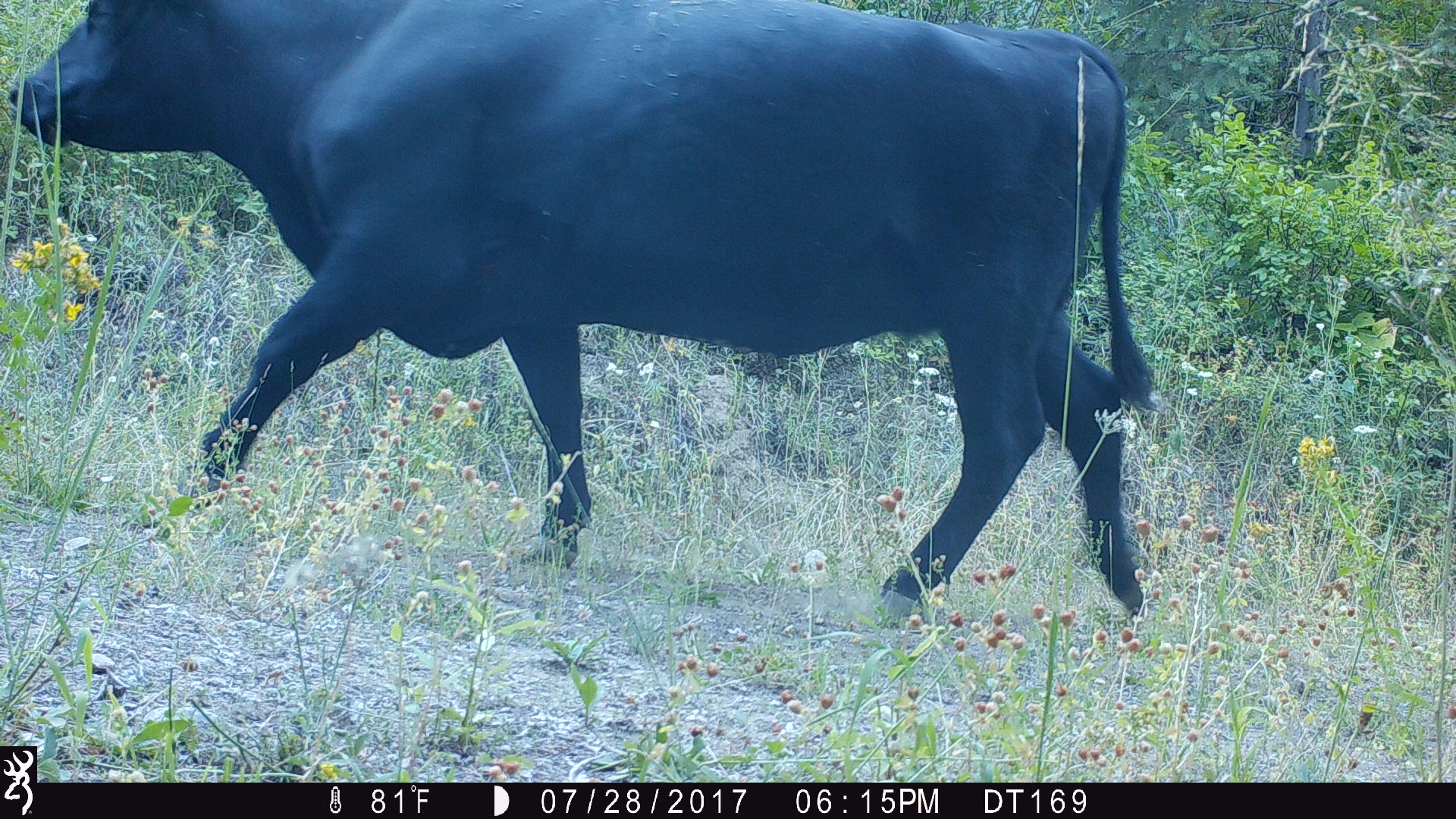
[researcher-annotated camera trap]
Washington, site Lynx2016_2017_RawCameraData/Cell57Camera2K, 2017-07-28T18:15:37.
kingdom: Animalia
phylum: Chordata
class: Mammalia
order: Artiodactyla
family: Bovidae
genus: Bos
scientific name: Bos taurus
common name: domestic cattle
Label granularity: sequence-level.